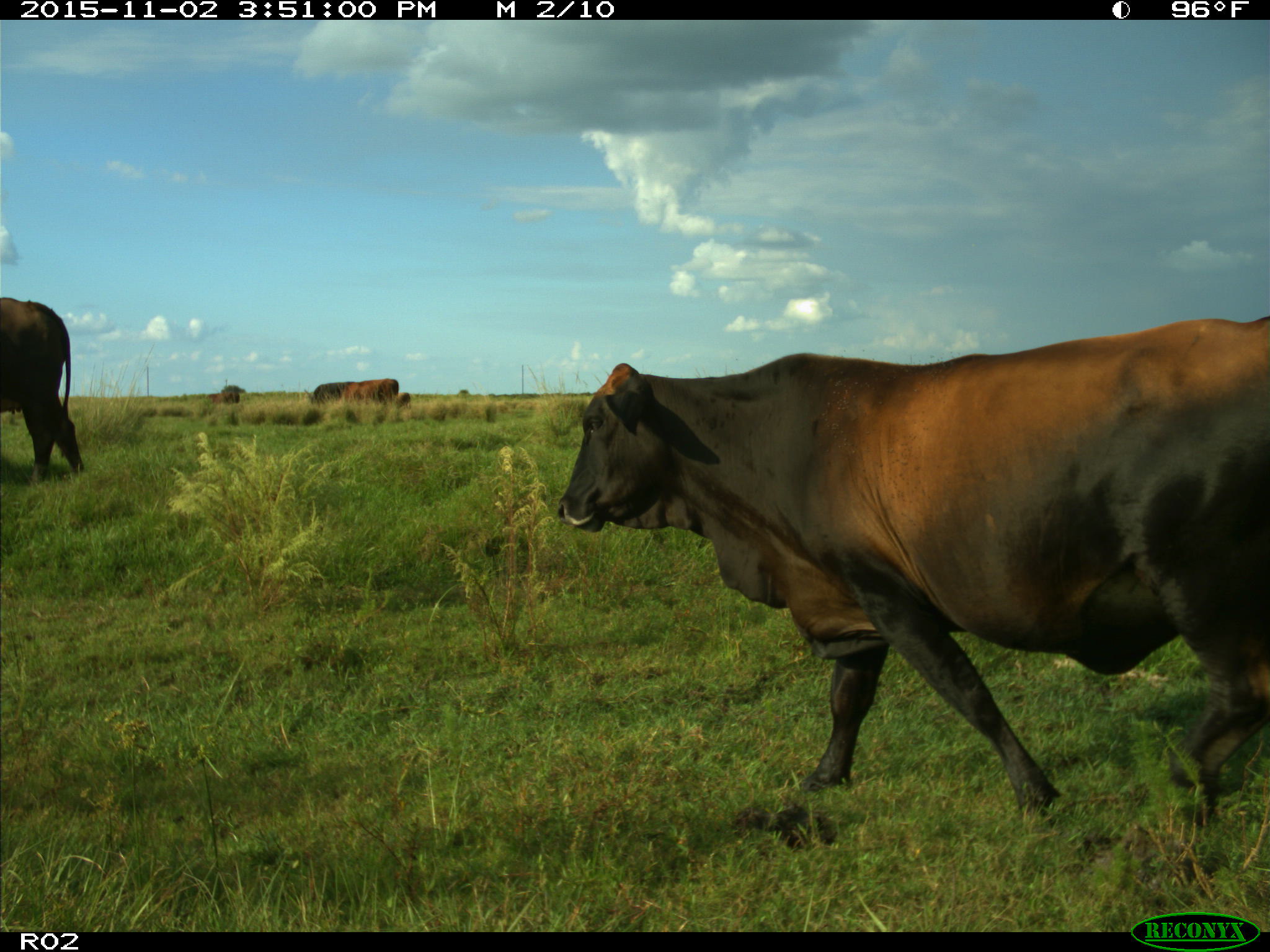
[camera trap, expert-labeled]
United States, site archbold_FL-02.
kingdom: Animalia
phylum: Chordata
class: Mammalia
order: Artiodactyla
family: Bovidae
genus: Bos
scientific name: Bos taurus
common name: domestic cow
Bos taurus (domestic cow).